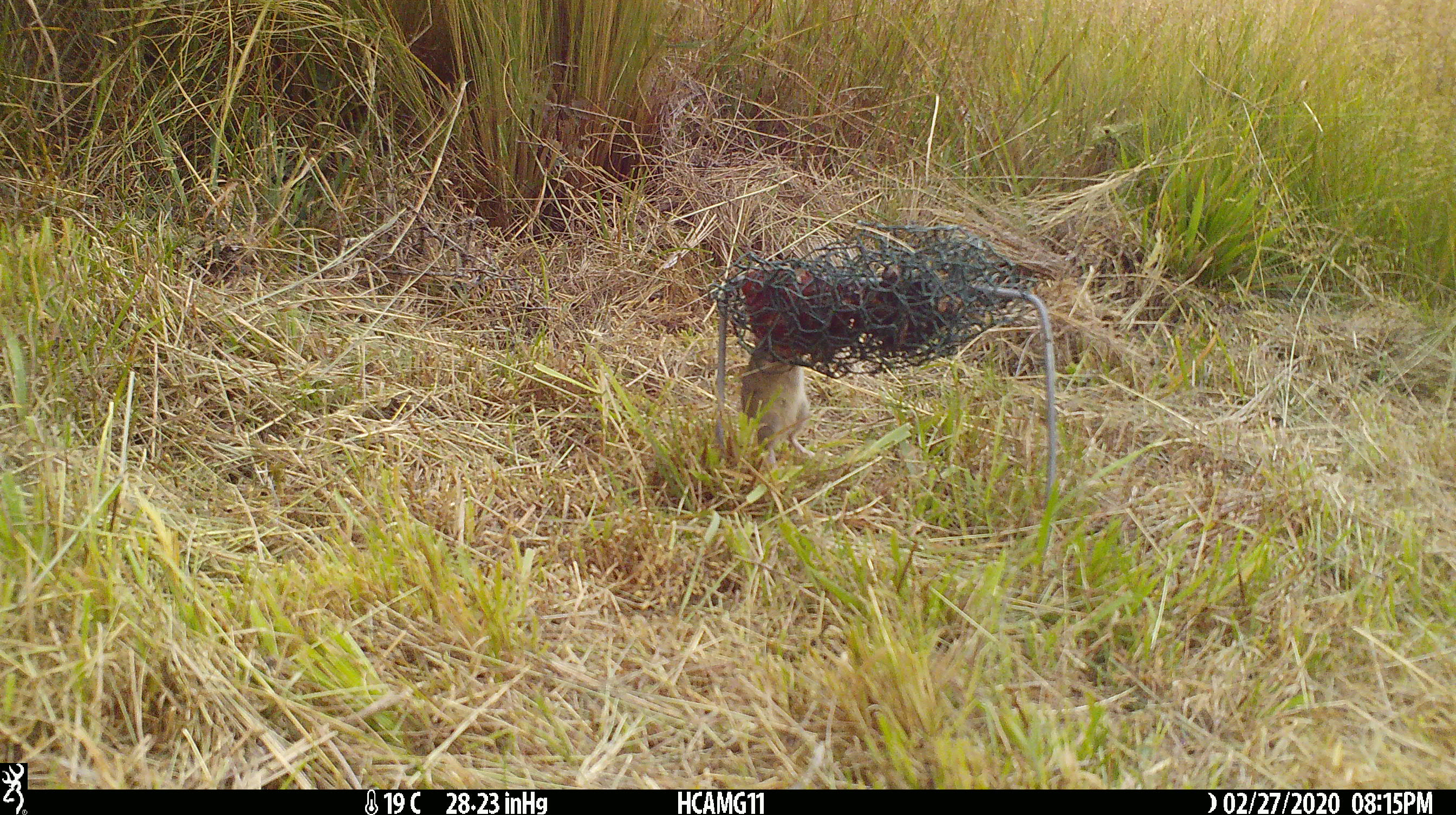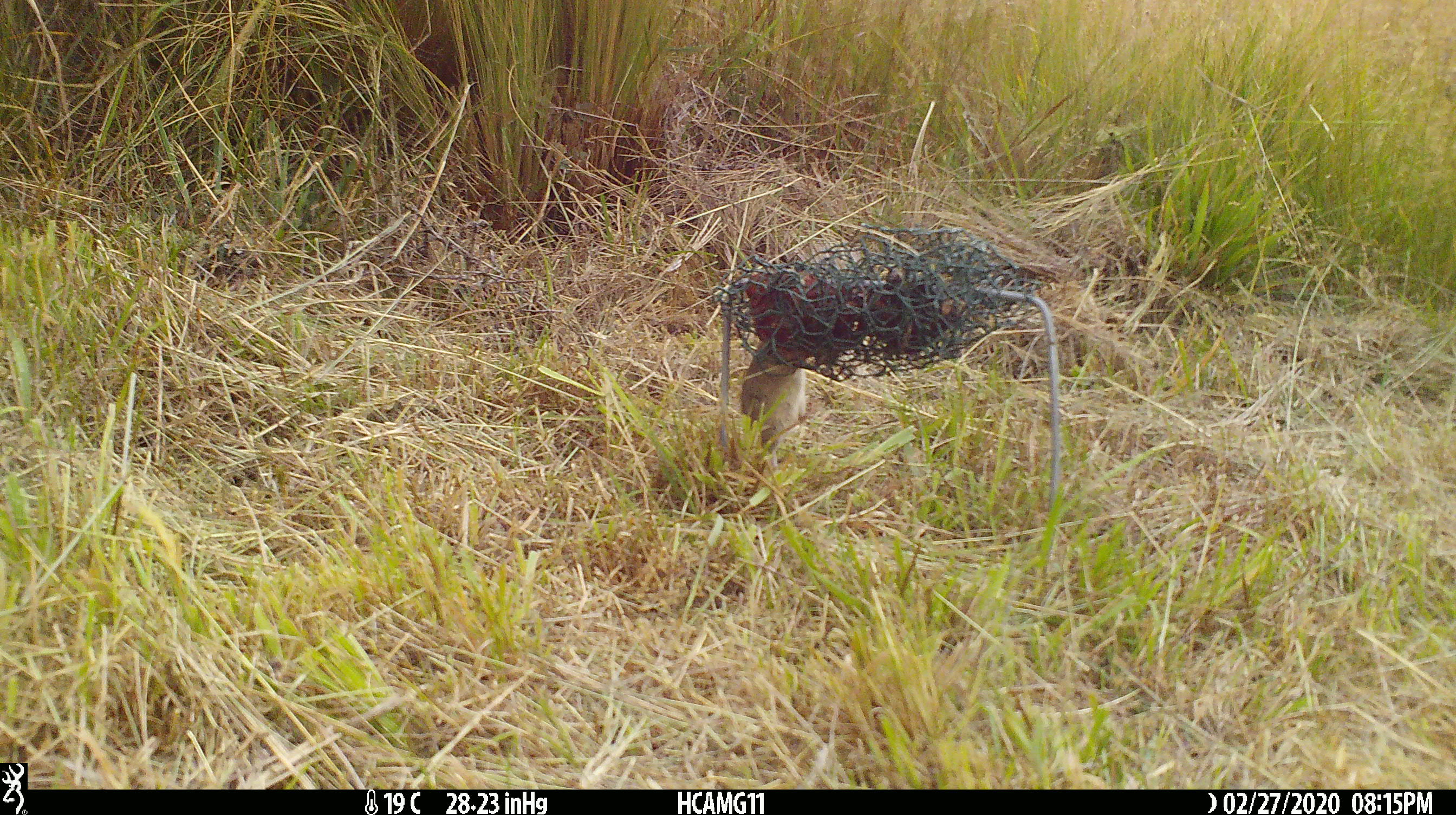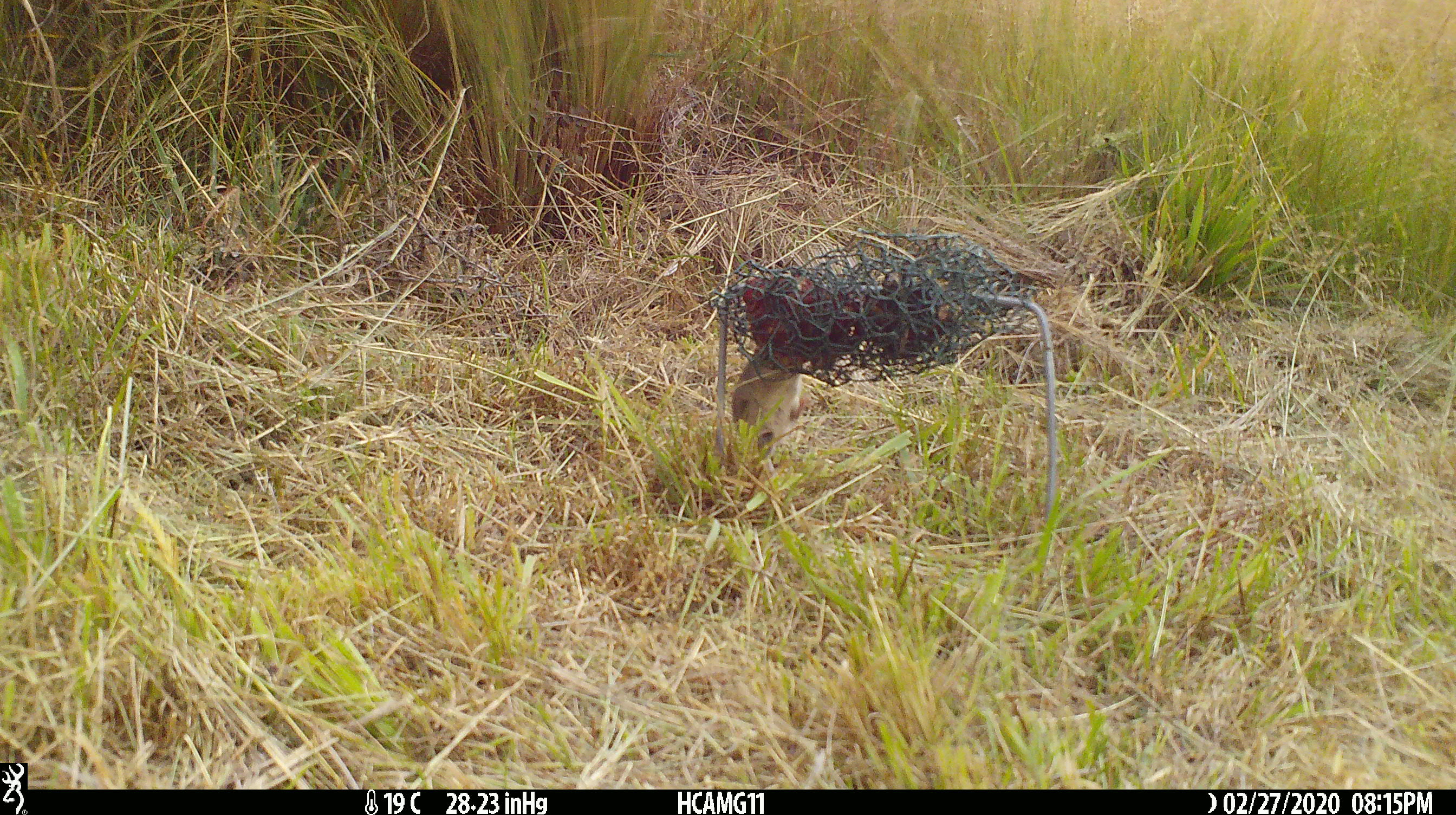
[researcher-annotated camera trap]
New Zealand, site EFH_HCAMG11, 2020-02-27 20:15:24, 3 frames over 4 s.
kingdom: Animalia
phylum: Chordata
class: Mammalia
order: Rodentia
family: Muridae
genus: Mus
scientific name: Mus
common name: mouse